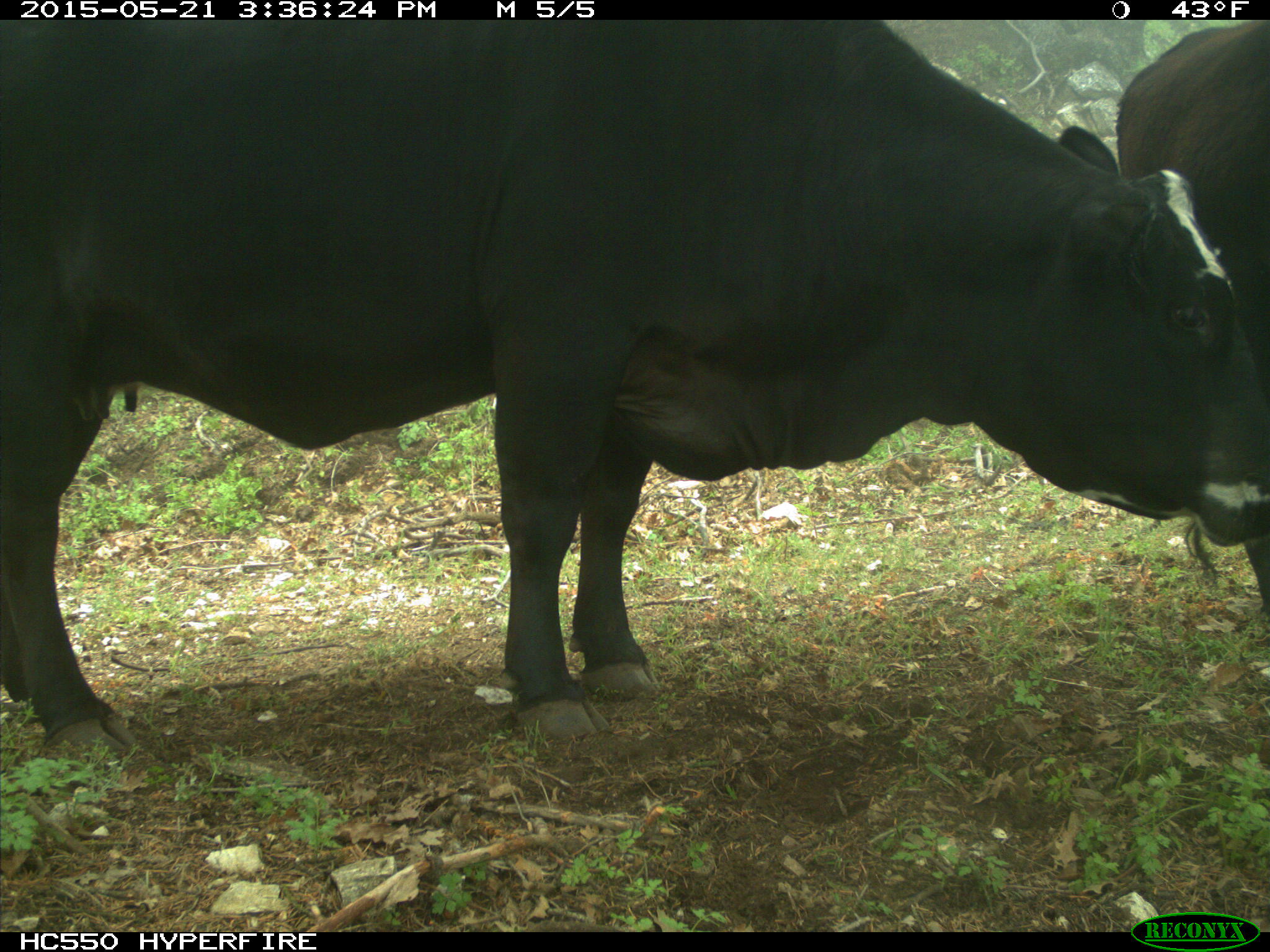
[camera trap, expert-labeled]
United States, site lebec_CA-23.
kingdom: Animalia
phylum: Chordata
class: Mammalia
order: Artiodactyla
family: Bovidae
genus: Bos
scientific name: Bos taurus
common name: domestic cow